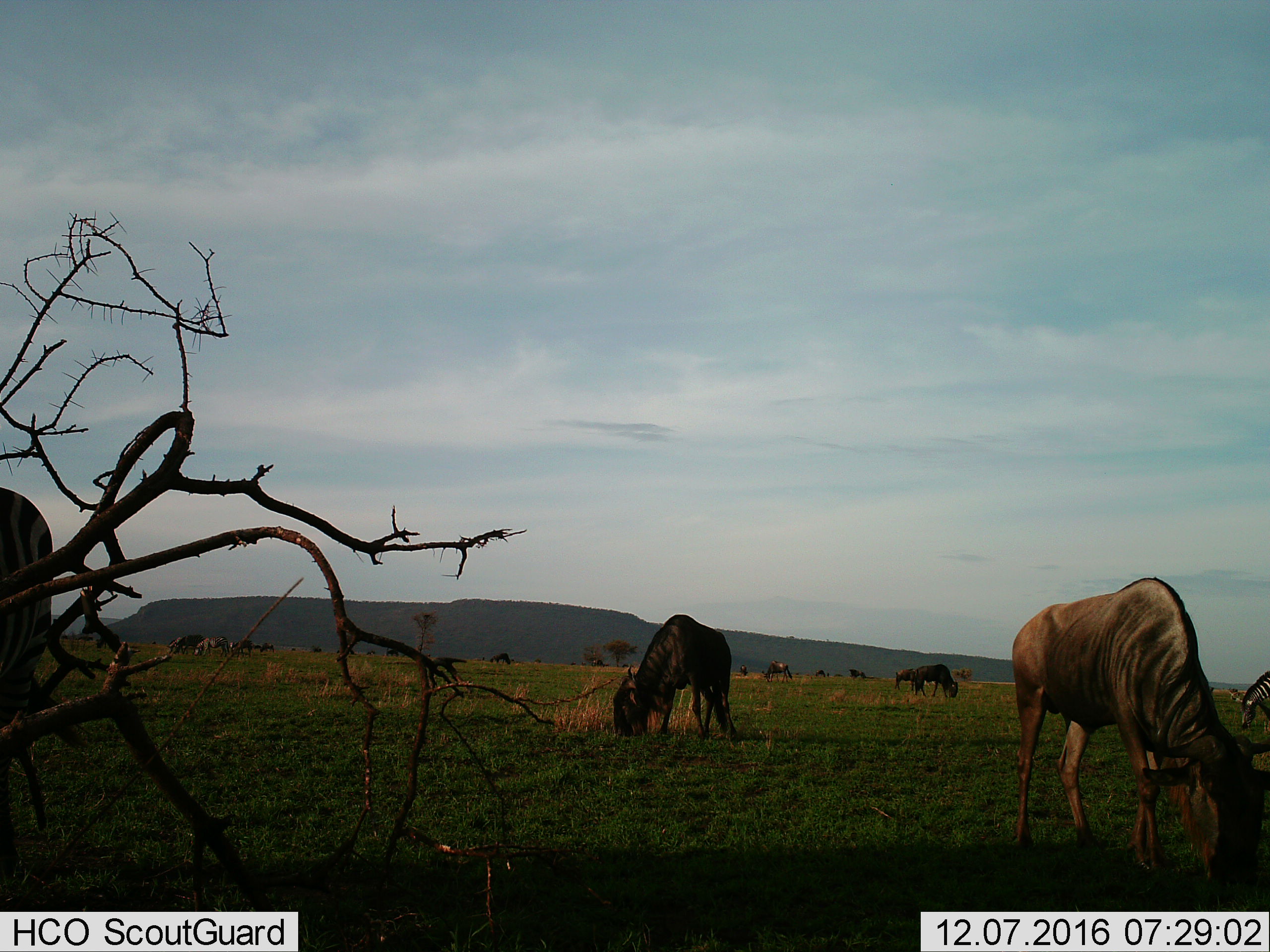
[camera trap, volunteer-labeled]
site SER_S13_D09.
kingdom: Animalia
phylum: Chordata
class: Mammalia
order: Artiodactyla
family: Bovidae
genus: Connochaetes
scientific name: Connochaetes taurinus taurinus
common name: blue wildebeest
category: wildebeestblue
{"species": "wildebeestblue (blue wildebeest) (Connochaetes taurinus taurinus)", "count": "11-50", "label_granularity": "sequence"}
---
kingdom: Animalia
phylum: Chordata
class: Mammalia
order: Perissodactyla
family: Equidae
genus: Equus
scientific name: Equus quagga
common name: plains zebra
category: zebraplains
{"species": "zebraplains (plains zebra) (Equus quagga)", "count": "3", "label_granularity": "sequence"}